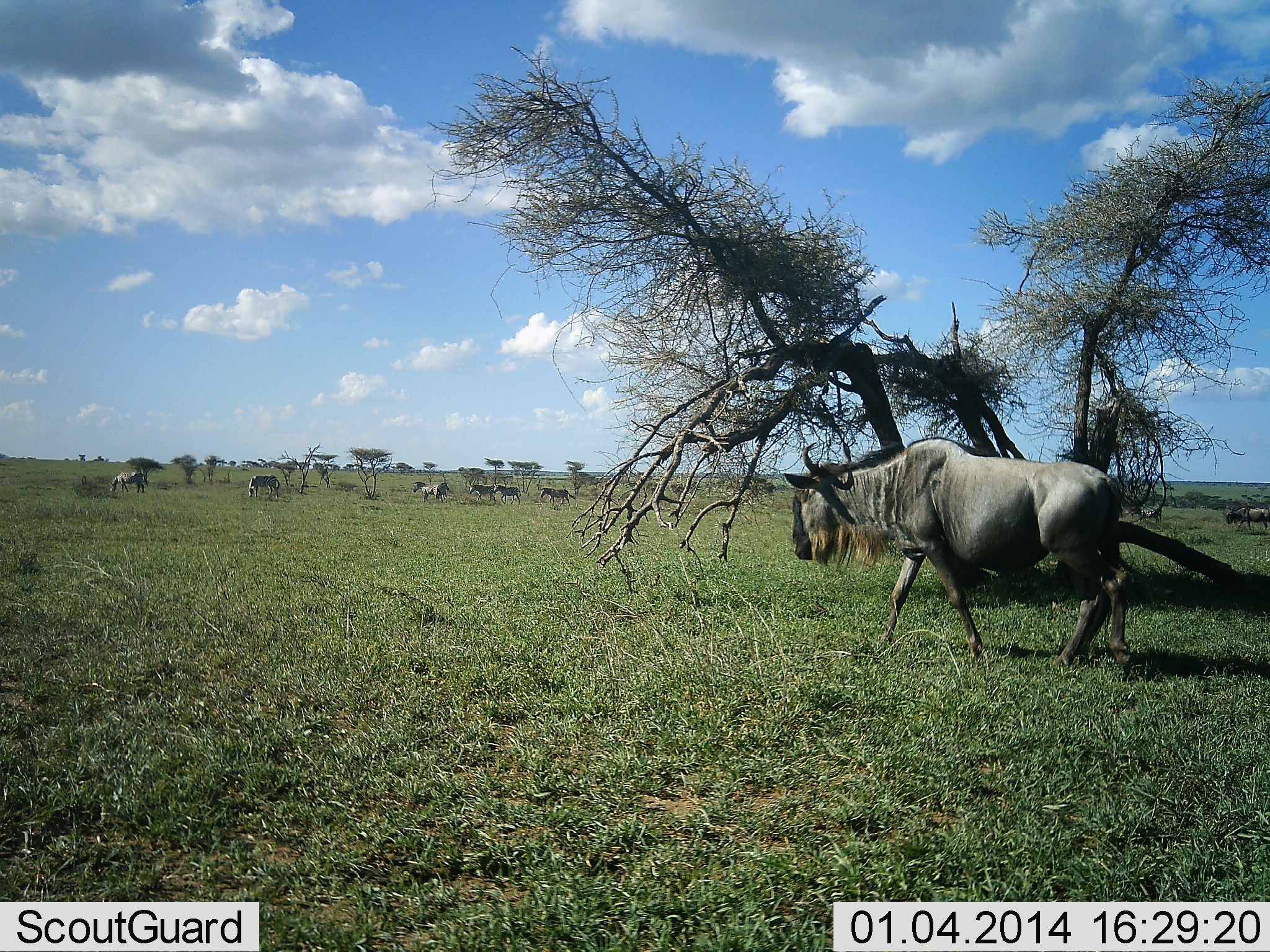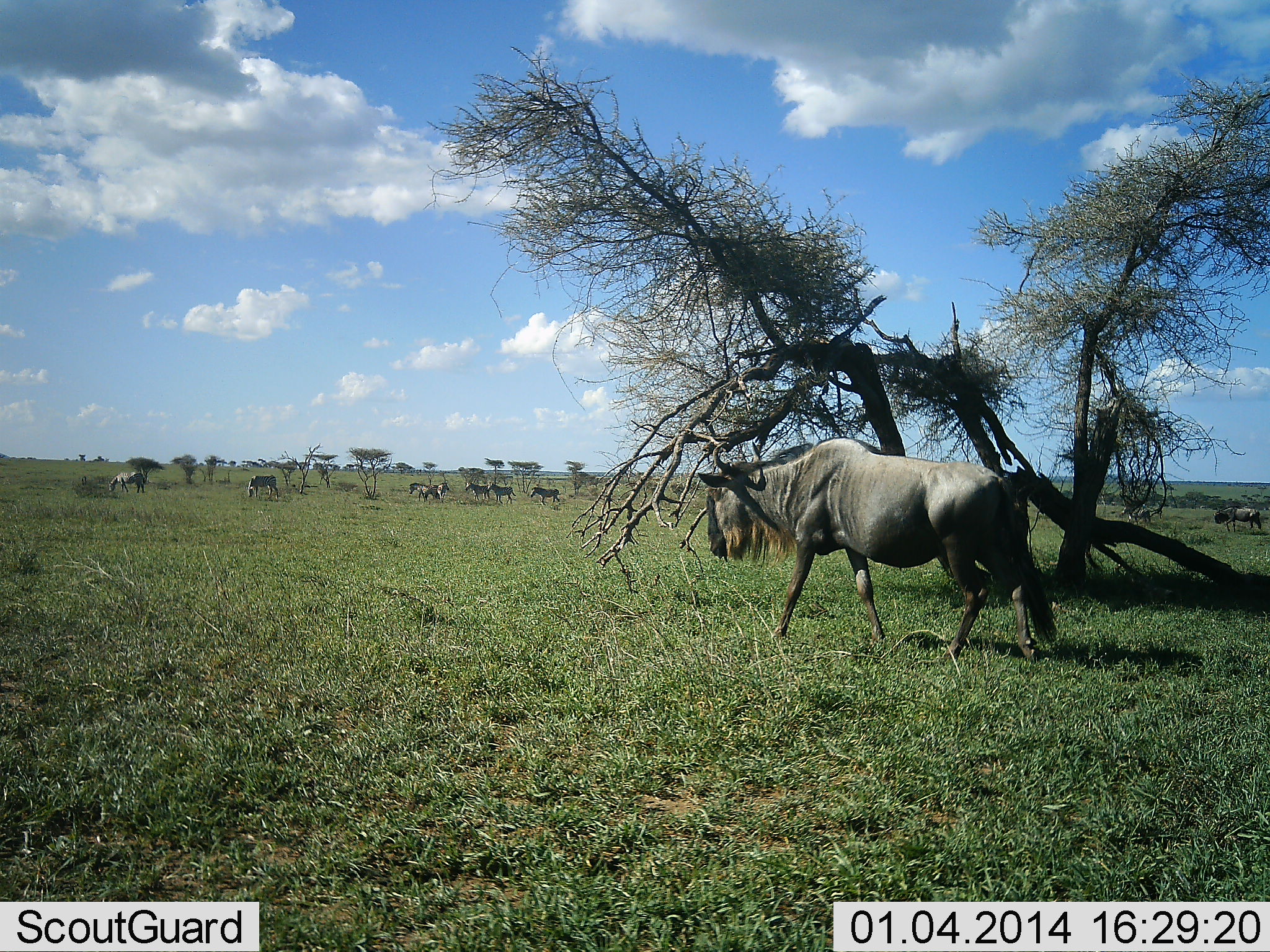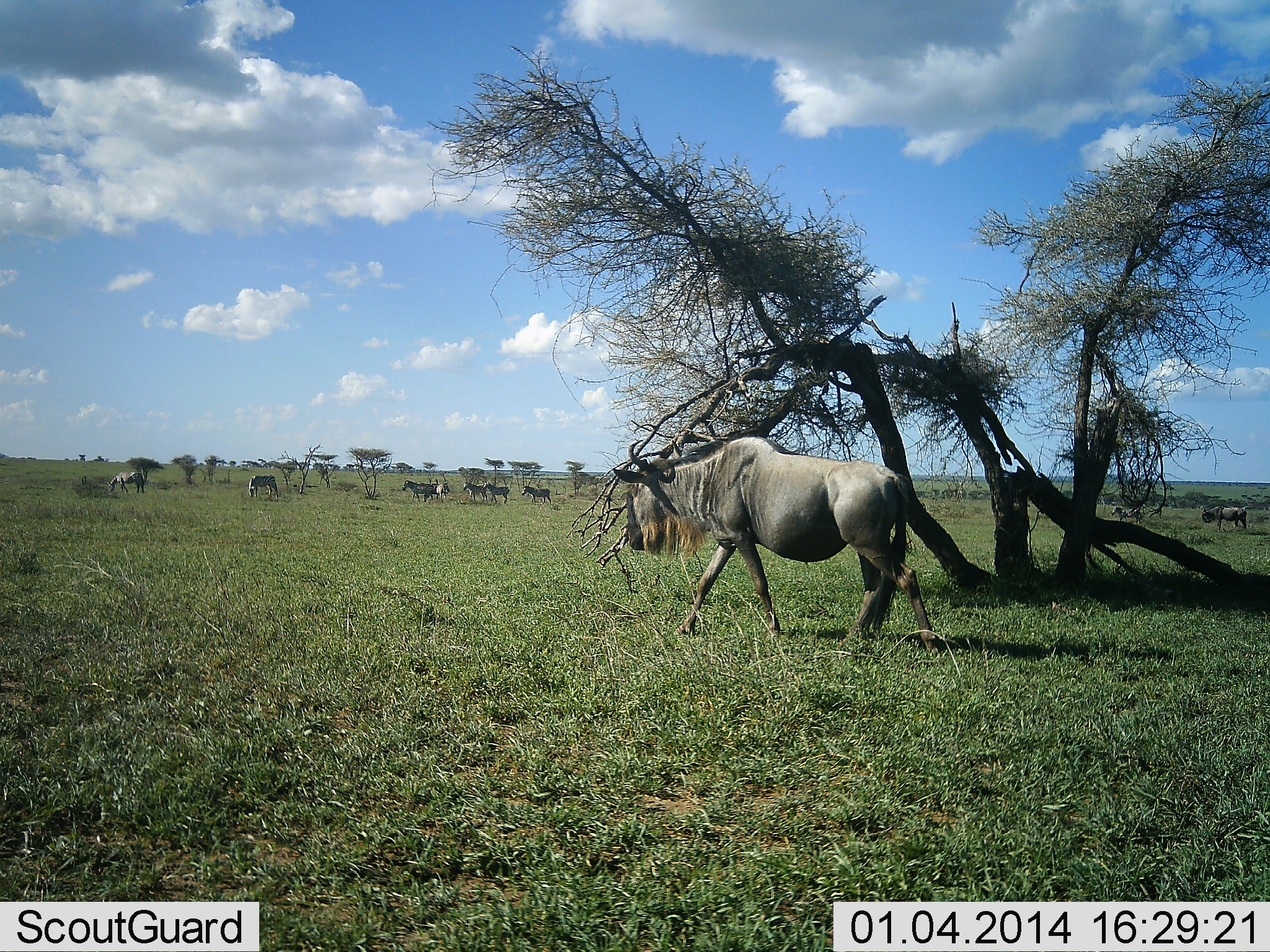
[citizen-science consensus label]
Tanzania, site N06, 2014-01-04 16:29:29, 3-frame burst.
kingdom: Animalia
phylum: Chordata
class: Mammalia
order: Artiodactyla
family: Bovidae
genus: Connochaetes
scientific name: Connochaetes taurinus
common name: blue wildebeest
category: wildebeest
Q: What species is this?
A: Wildebeest (blue wildebeest) (Connochaetes taurinus).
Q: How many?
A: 9.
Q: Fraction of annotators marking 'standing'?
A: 43%.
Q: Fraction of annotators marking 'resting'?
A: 14%.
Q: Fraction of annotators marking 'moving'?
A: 93%.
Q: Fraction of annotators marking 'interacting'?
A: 7%.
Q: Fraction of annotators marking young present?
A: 0%.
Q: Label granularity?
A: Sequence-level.